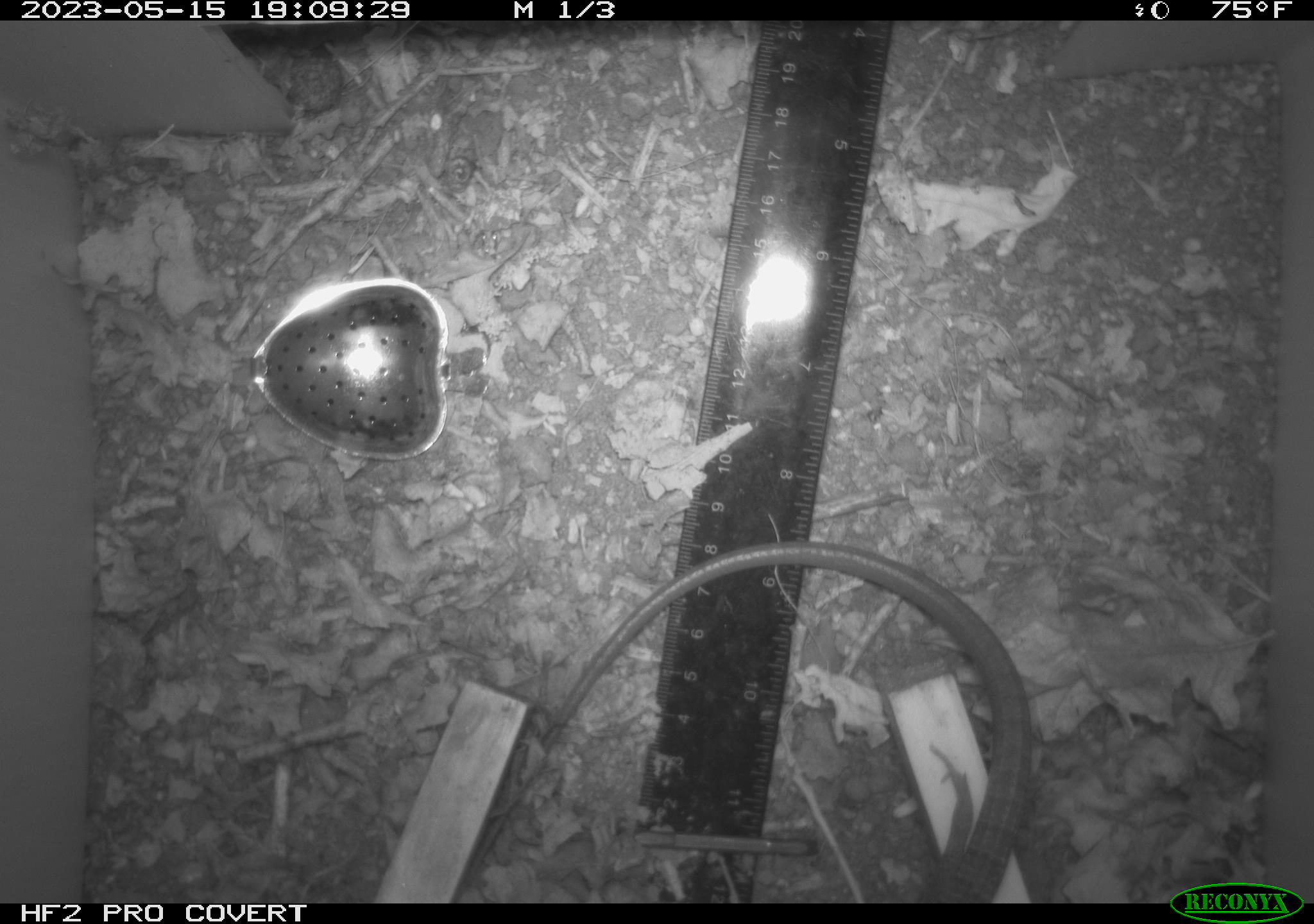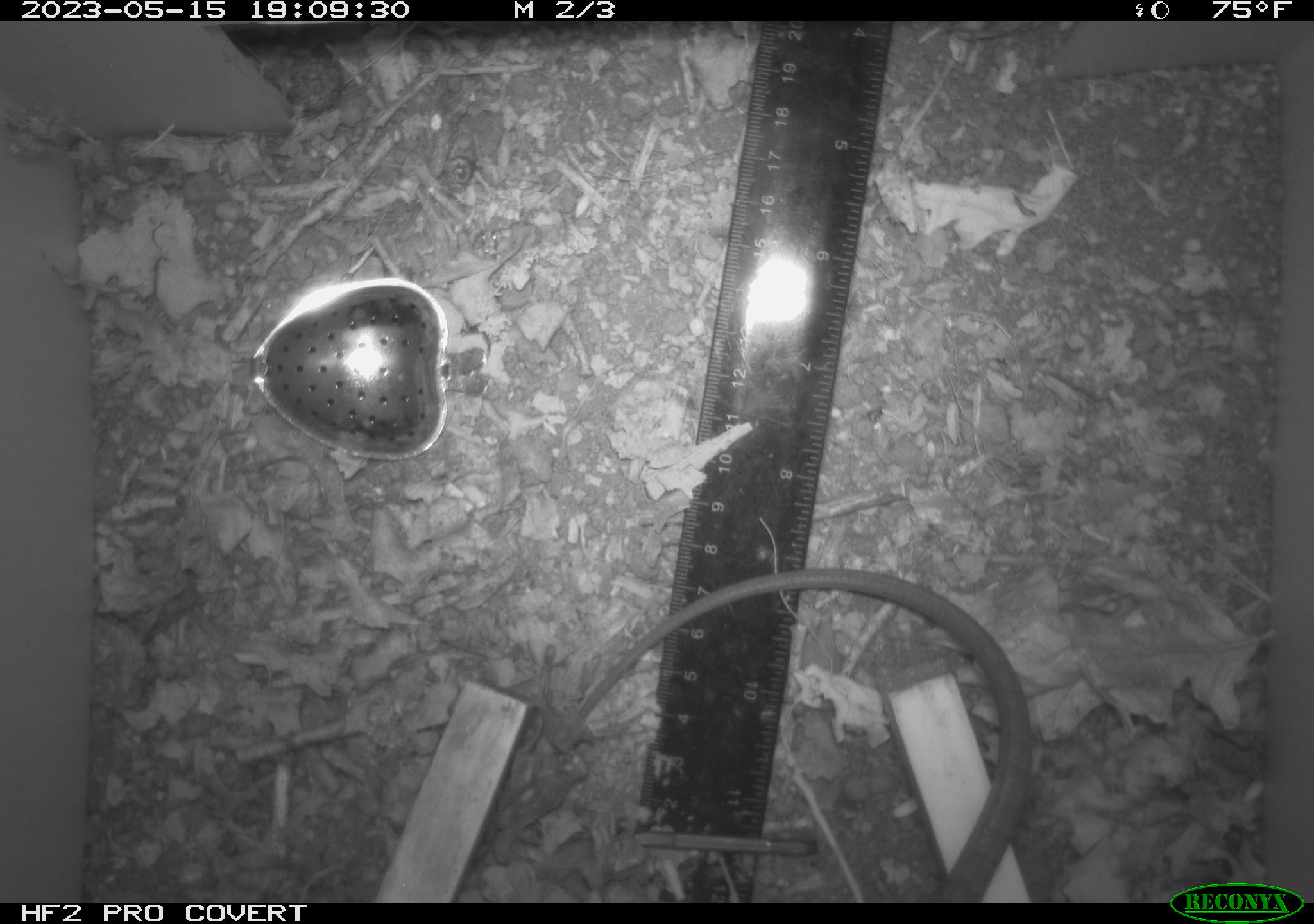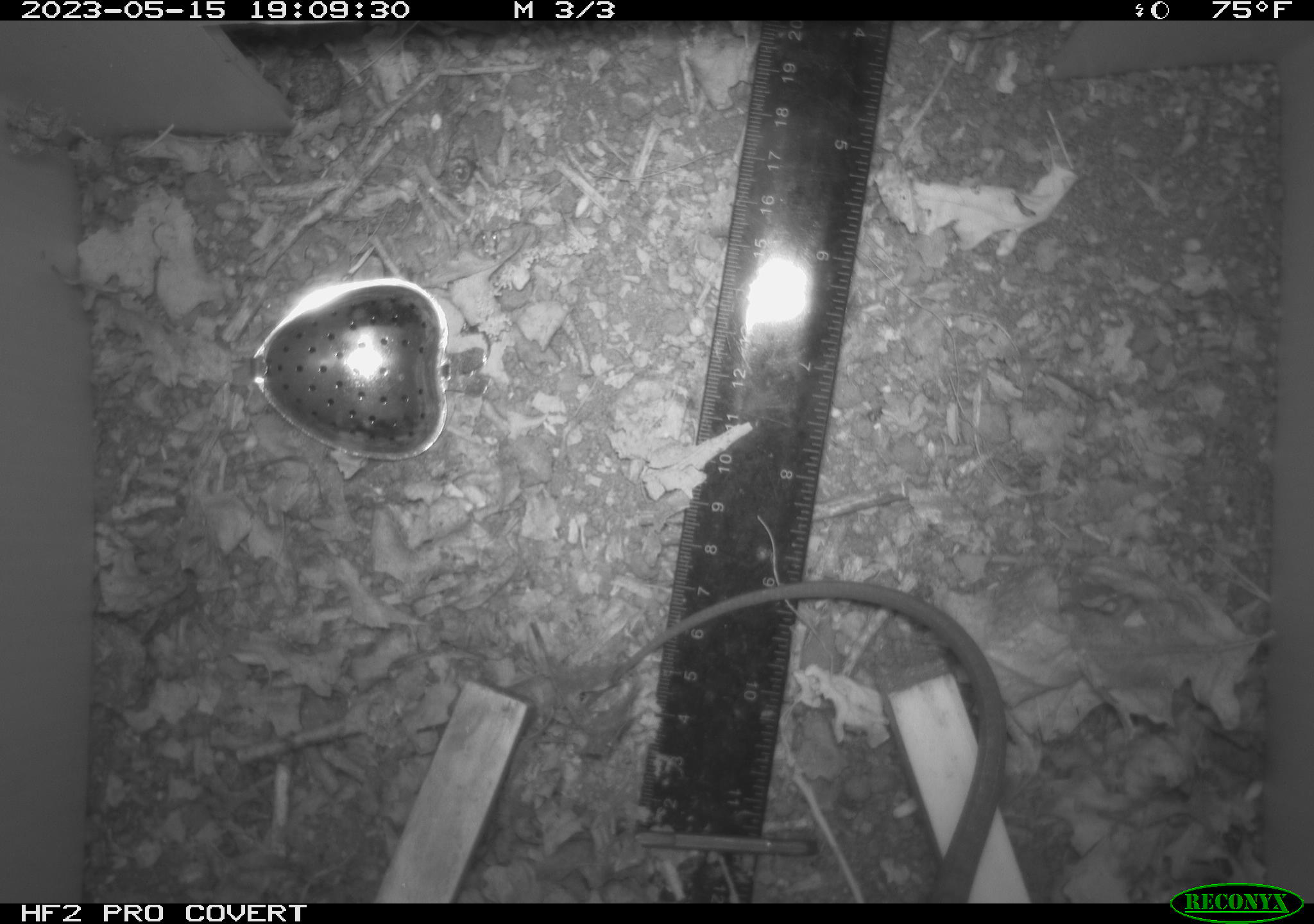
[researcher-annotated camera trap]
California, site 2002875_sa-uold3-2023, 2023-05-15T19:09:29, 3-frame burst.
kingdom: Animalia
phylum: Chordata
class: Reptilia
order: Squamata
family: Anguidae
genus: Elgaria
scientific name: Elgaria multicarinata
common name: southern alligator lizard